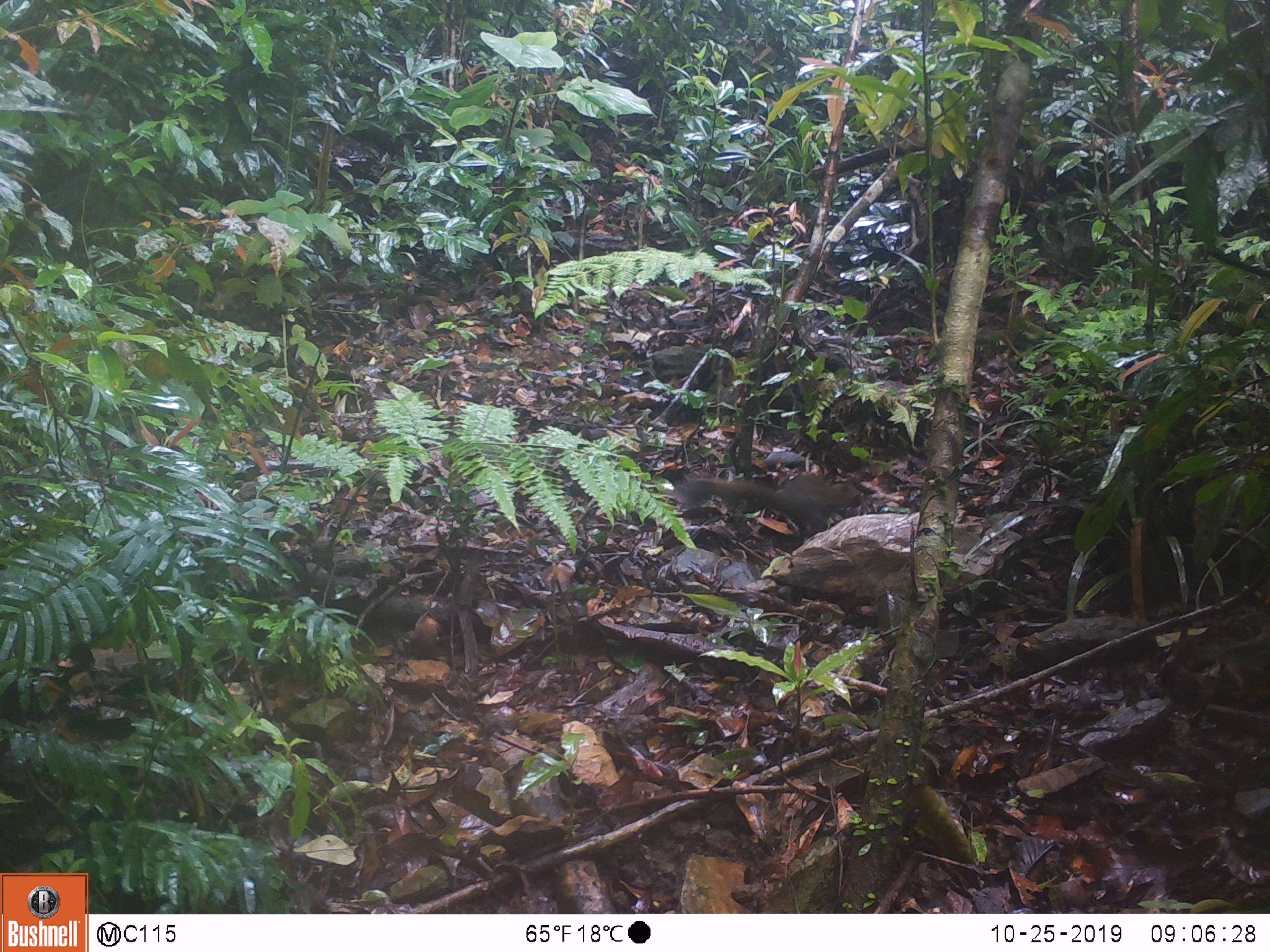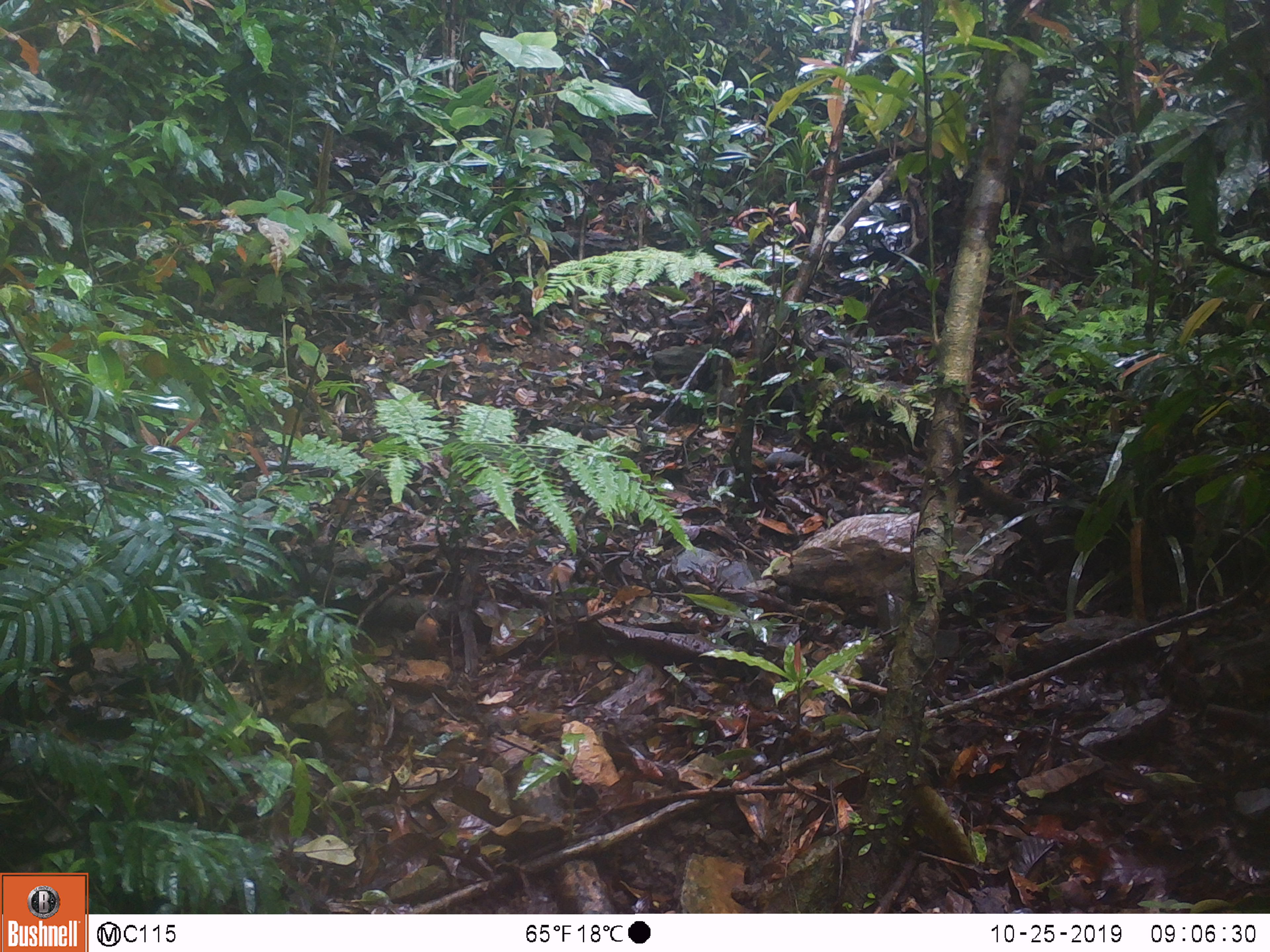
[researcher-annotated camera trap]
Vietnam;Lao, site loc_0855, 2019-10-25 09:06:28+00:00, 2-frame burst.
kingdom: Animalia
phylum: Chordata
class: Mammalia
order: Rodentia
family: Sciuridae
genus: Sciurus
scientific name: Sciurus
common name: squirrel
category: unidentified squirrel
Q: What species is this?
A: Unidentified squirrel (squirrel) (Sciurus).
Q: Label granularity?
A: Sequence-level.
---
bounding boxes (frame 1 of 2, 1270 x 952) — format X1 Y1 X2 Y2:
unidentified squirrel: 675 471 862 540